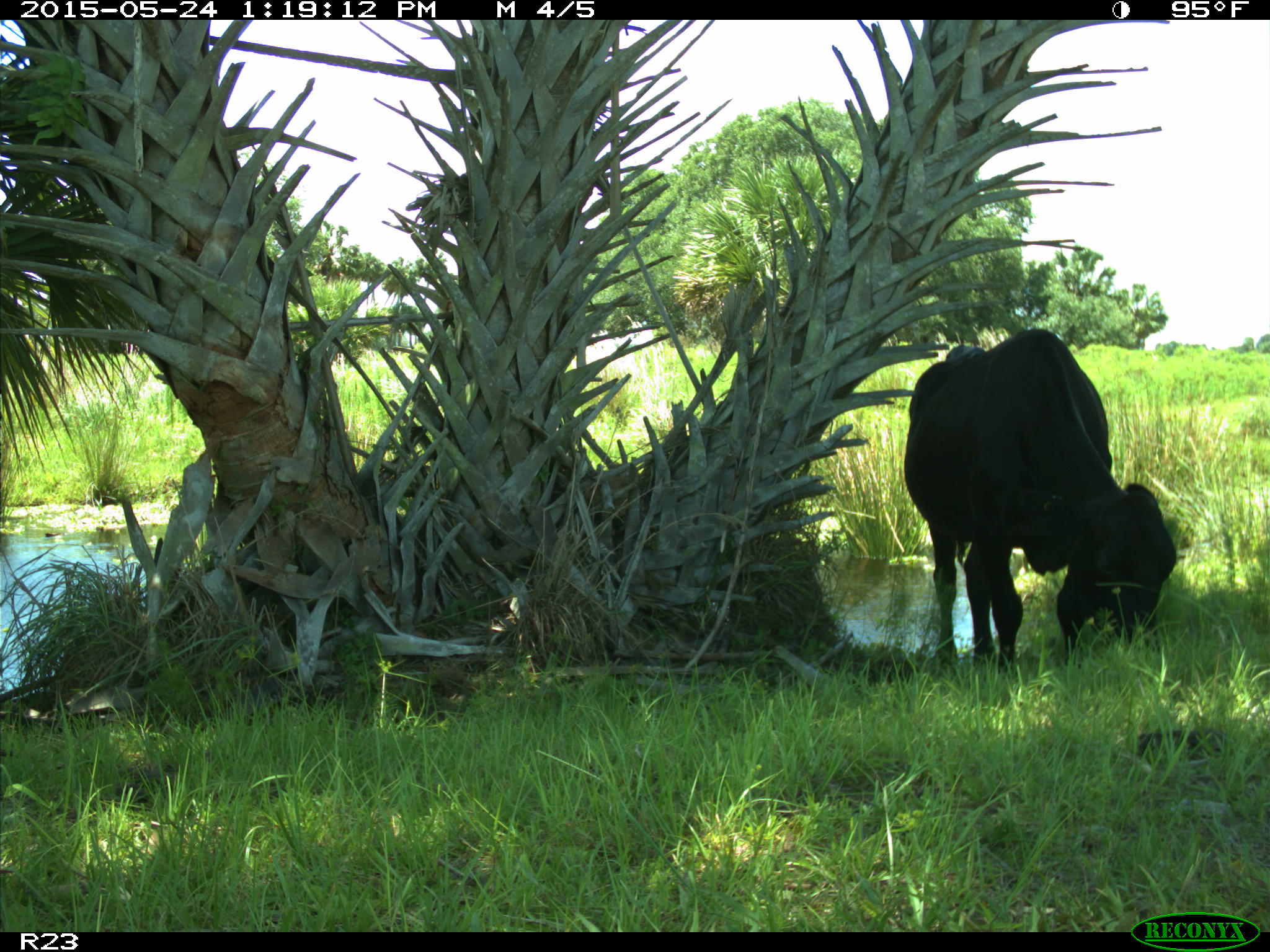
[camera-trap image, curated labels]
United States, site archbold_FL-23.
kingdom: Animalia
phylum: Chordata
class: Mammalia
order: Artiodactyla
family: Bovidae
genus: Bos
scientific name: Bos taurus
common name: domestic cow